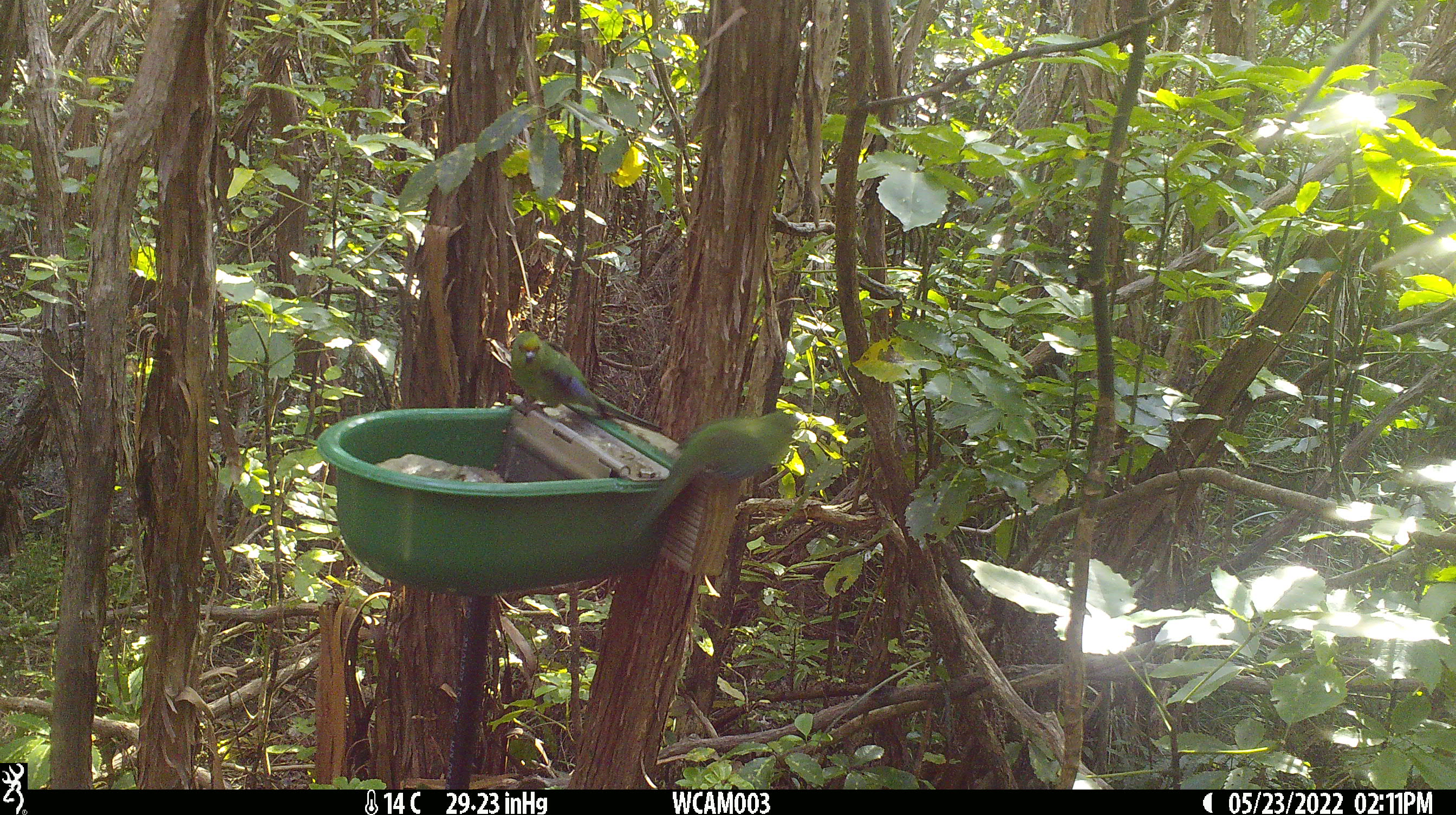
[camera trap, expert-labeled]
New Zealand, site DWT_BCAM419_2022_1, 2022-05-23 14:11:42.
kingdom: Animalia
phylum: Chordata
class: Aves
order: Psittaciformes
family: Psittaculidae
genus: Cyanoramphus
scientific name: Cyanoramphus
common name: parakeet